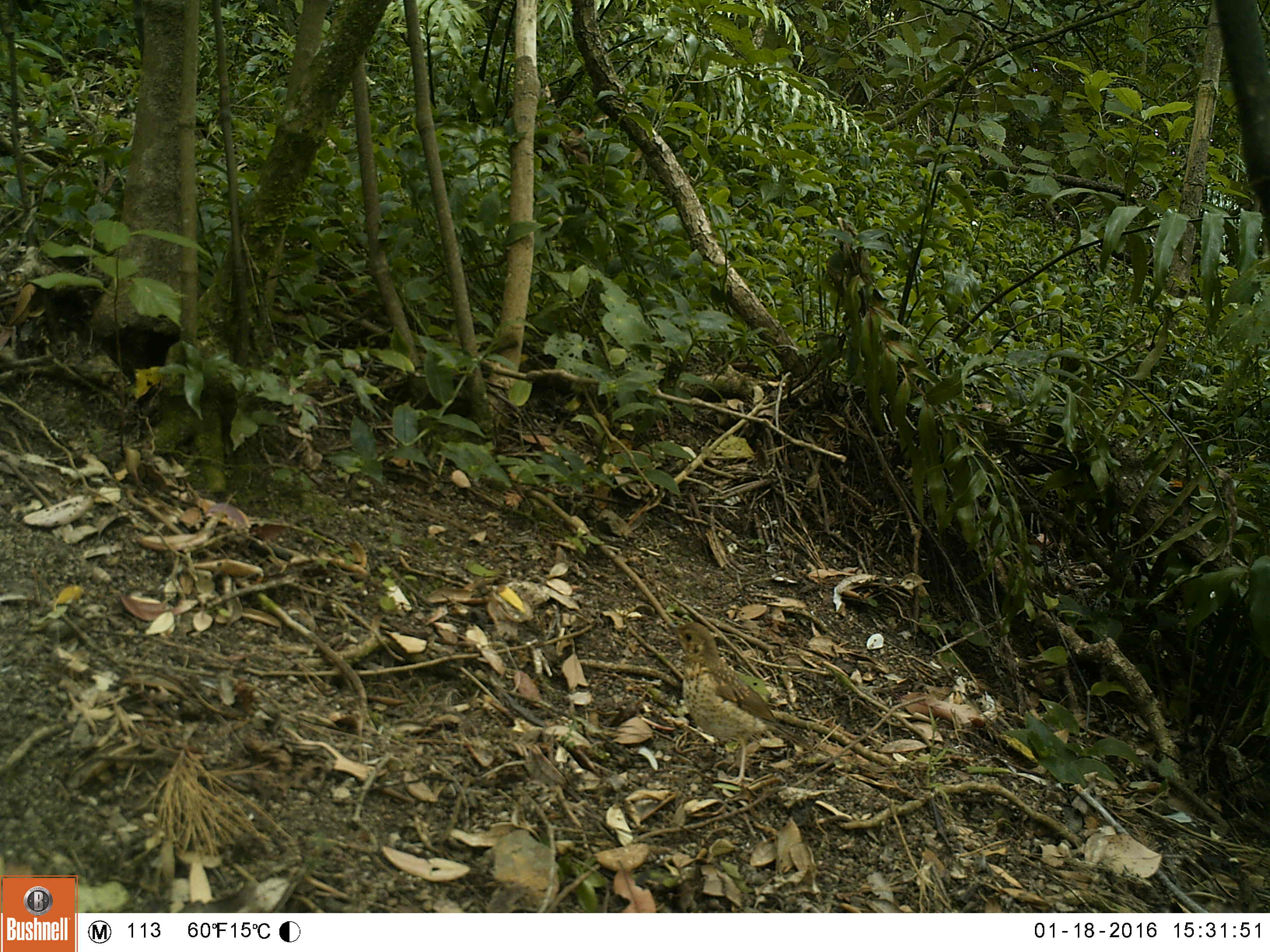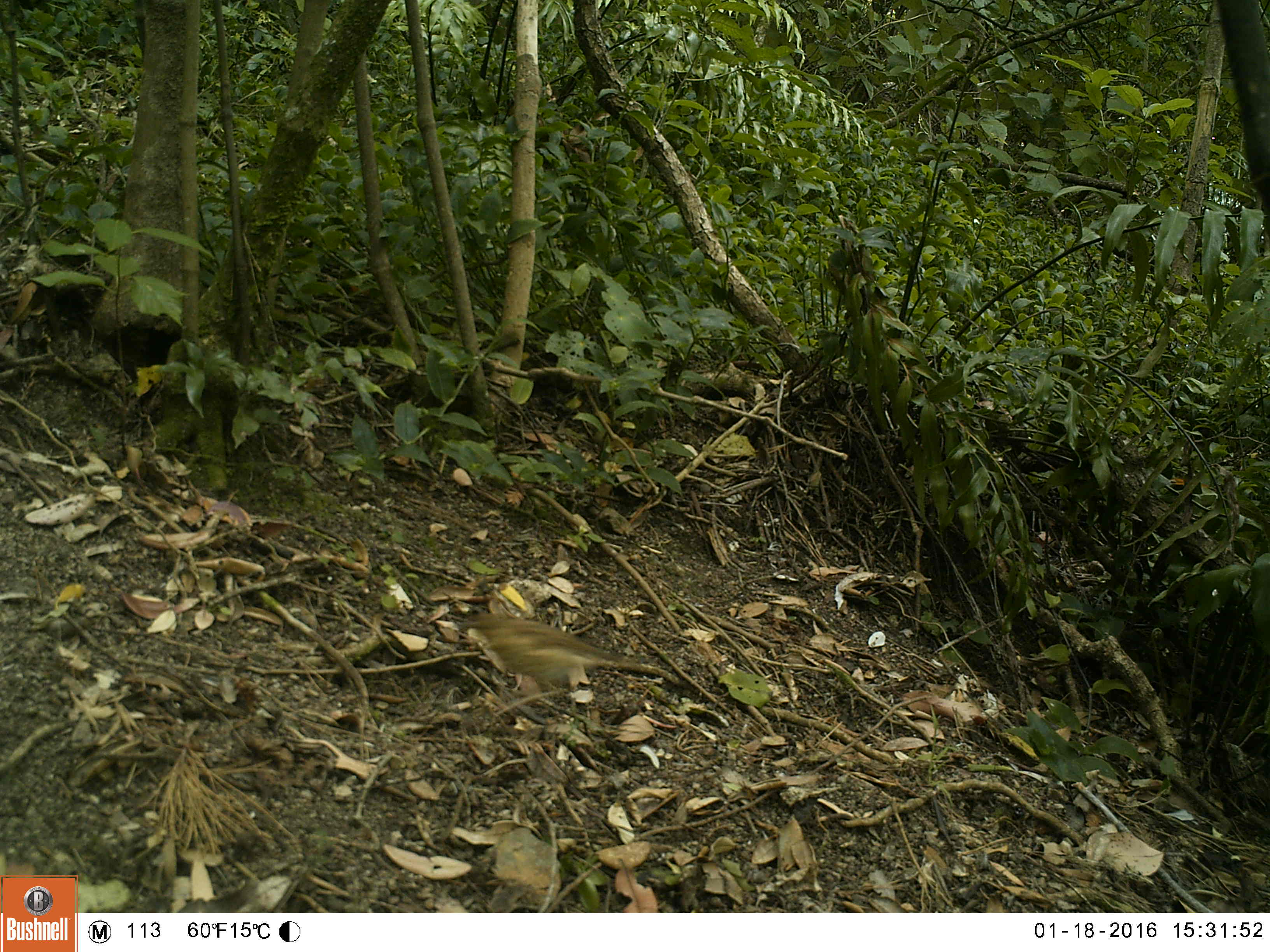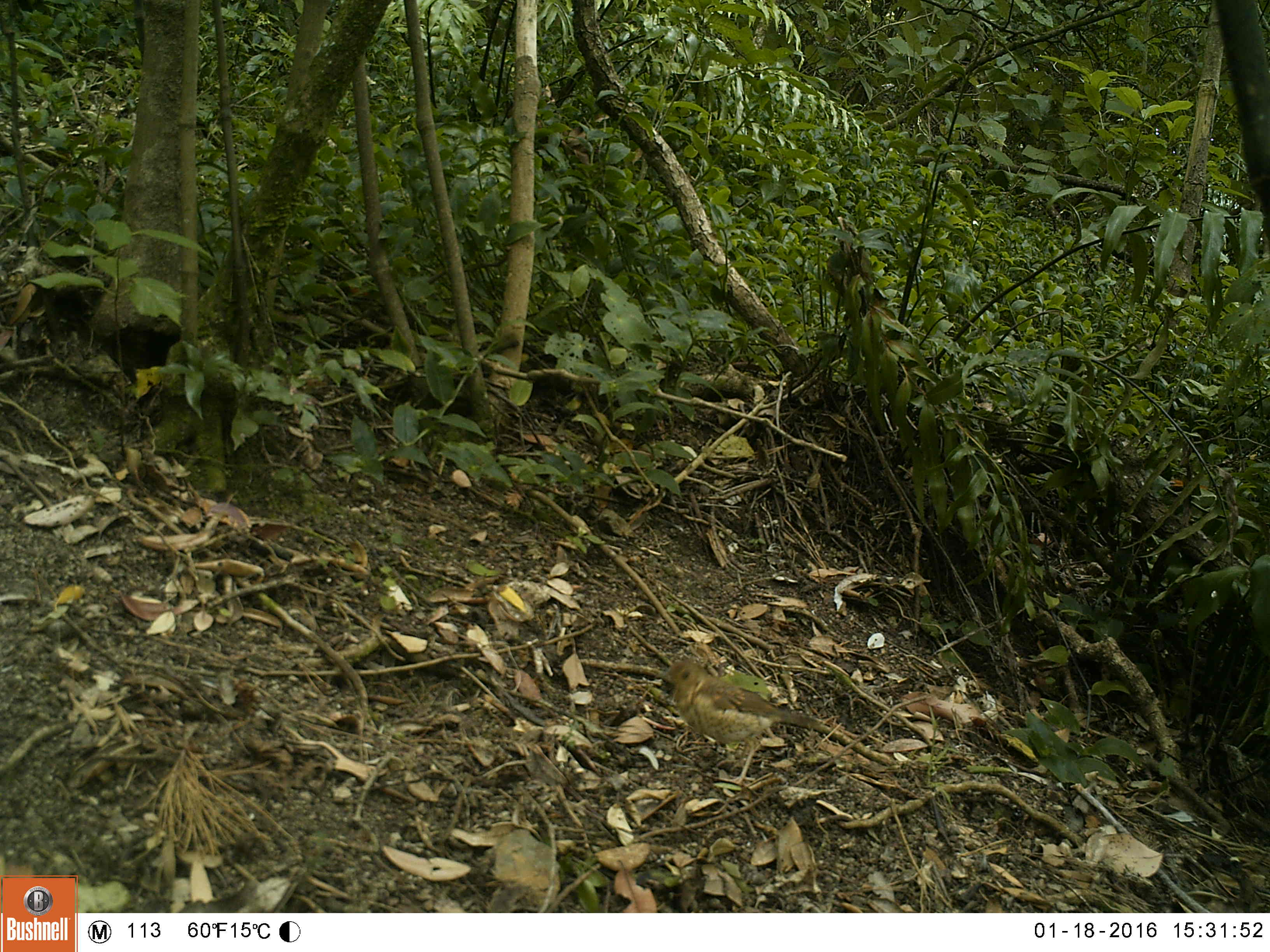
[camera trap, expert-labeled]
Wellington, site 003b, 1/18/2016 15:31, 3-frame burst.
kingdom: Animalia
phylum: Chordata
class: Aves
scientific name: Aves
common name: bird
Bird (Aves).